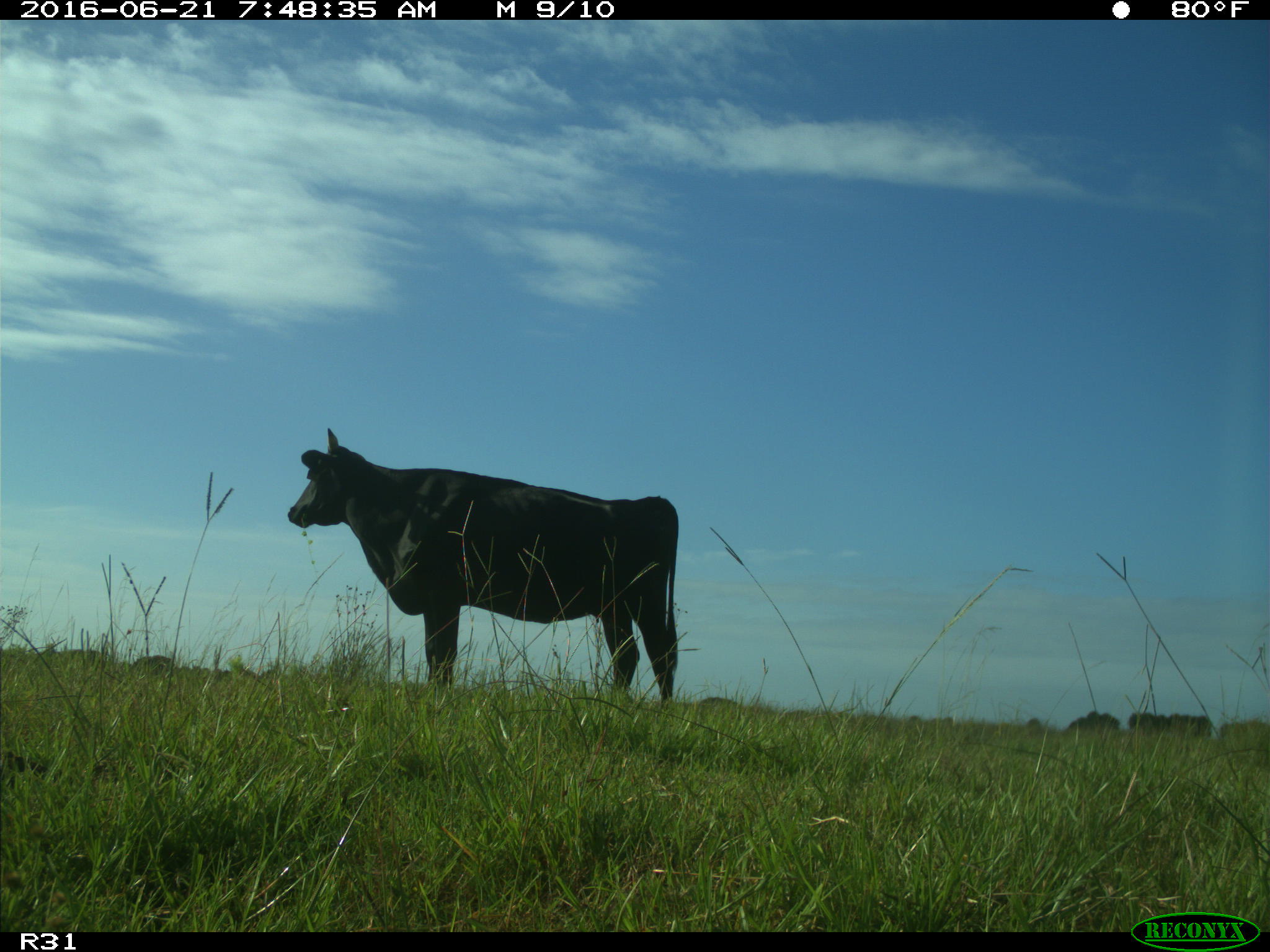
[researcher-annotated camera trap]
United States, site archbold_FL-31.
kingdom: Animalia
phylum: Chordata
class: Mammalia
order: Artiodactyla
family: Bovidae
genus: Bos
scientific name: Bos taurus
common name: domestic cow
Bos taurus (domestic cow).